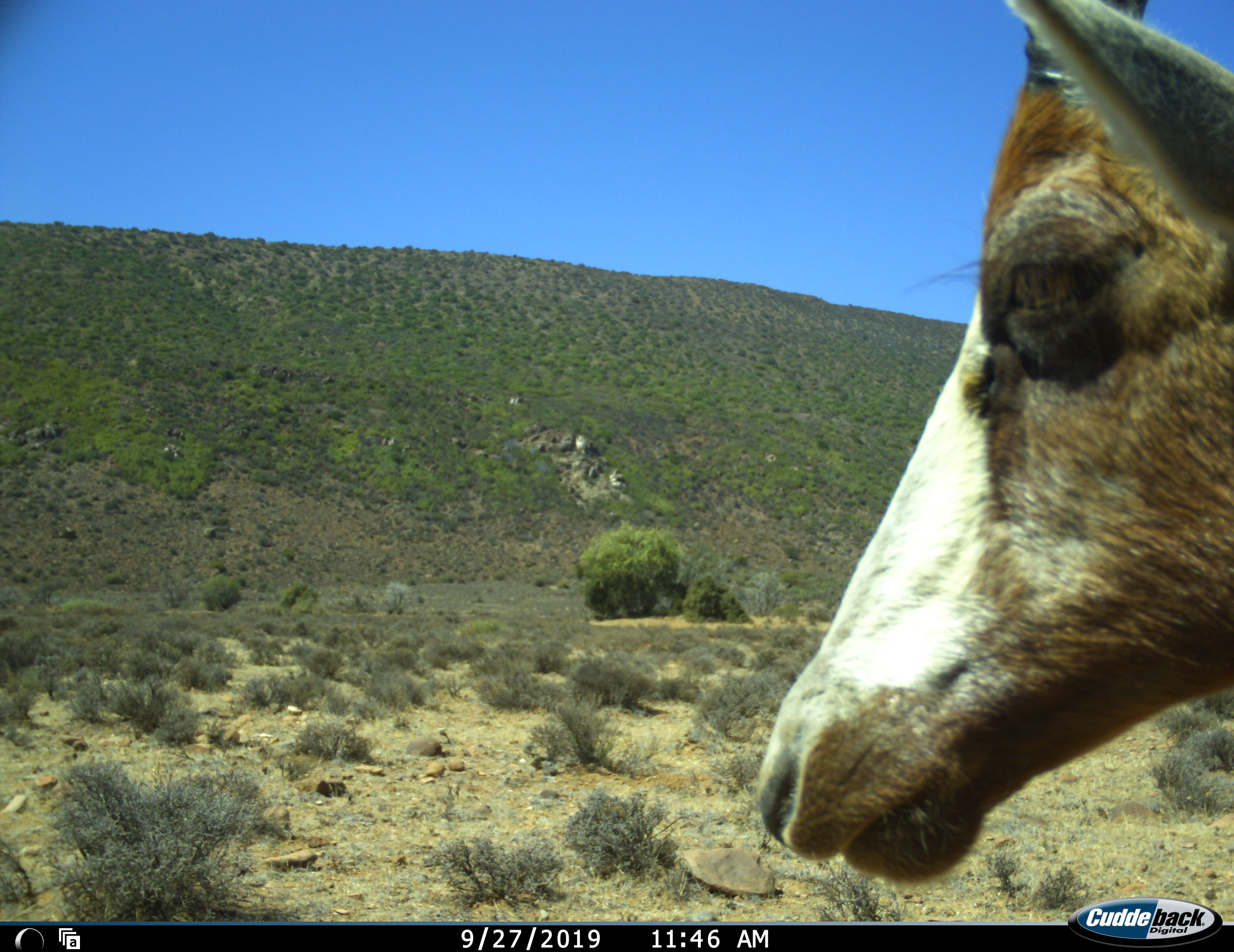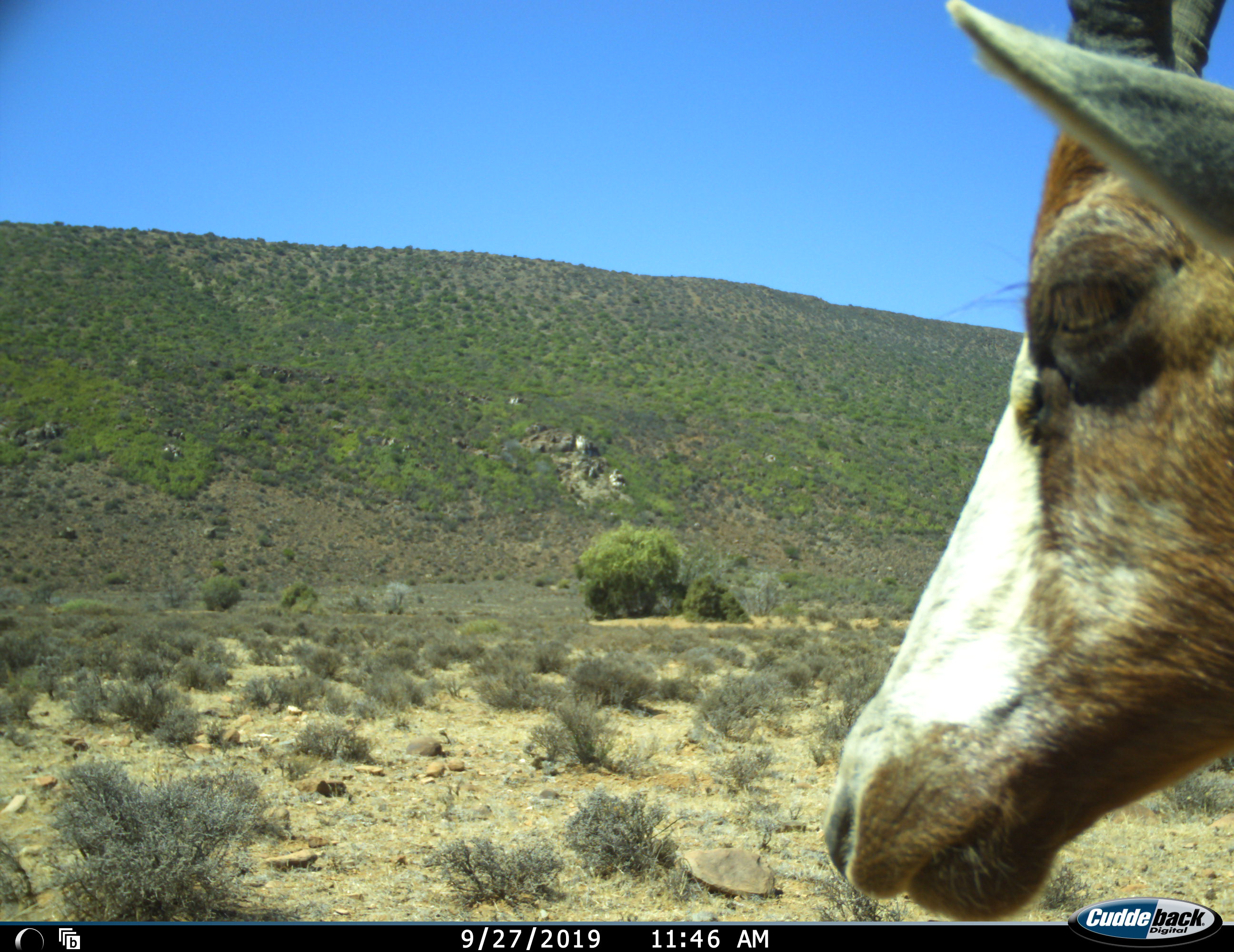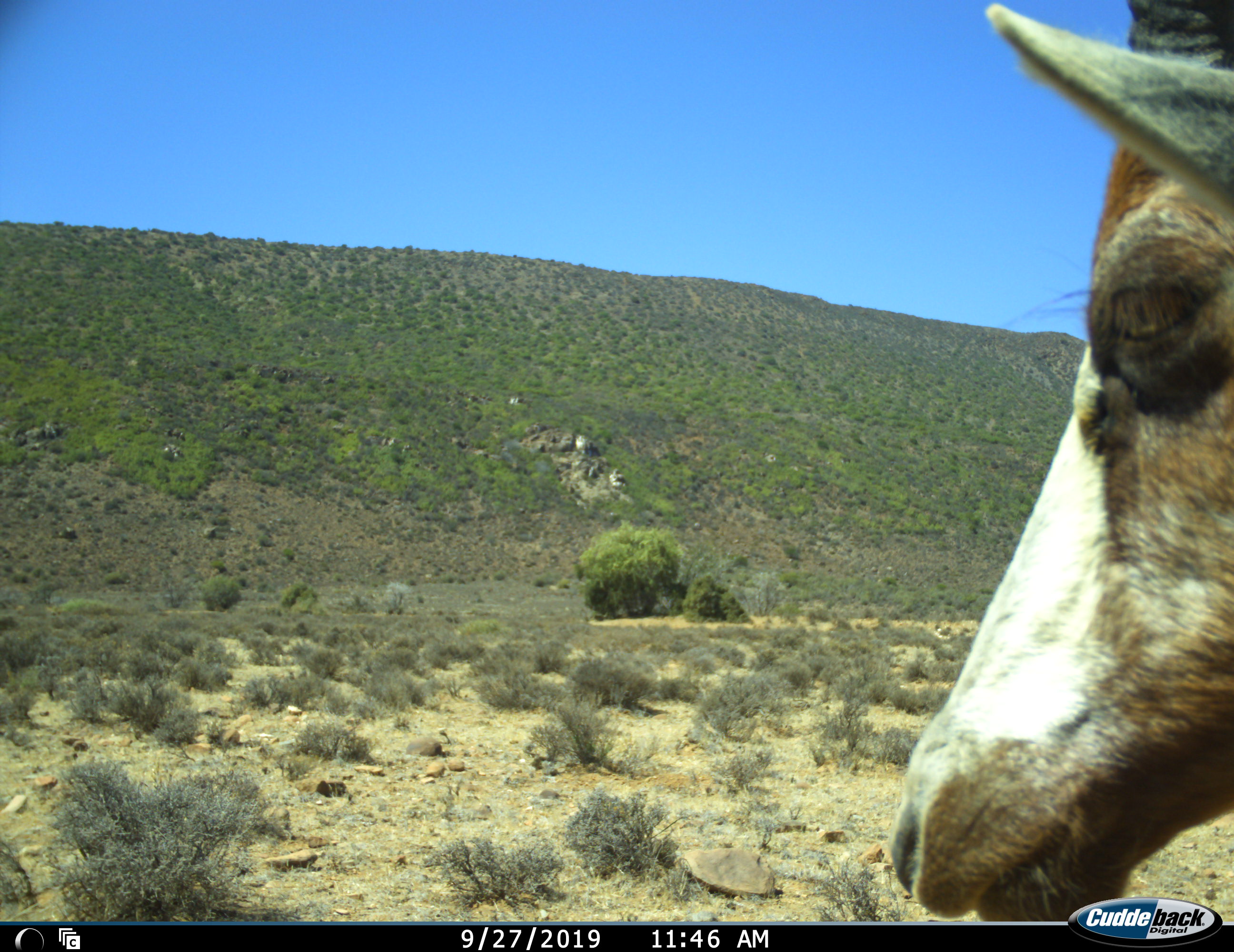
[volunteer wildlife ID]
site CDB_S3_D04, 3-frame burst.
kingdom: Animalia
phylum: Chordata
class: Mammalia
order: Artiodactyla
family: Bovidae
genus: Damaliscus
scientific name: Damaliscus pygargus phillipsi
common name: blesbok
Blesbok (Damaliscus pygargus phillipsi), count 1. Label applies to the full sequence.